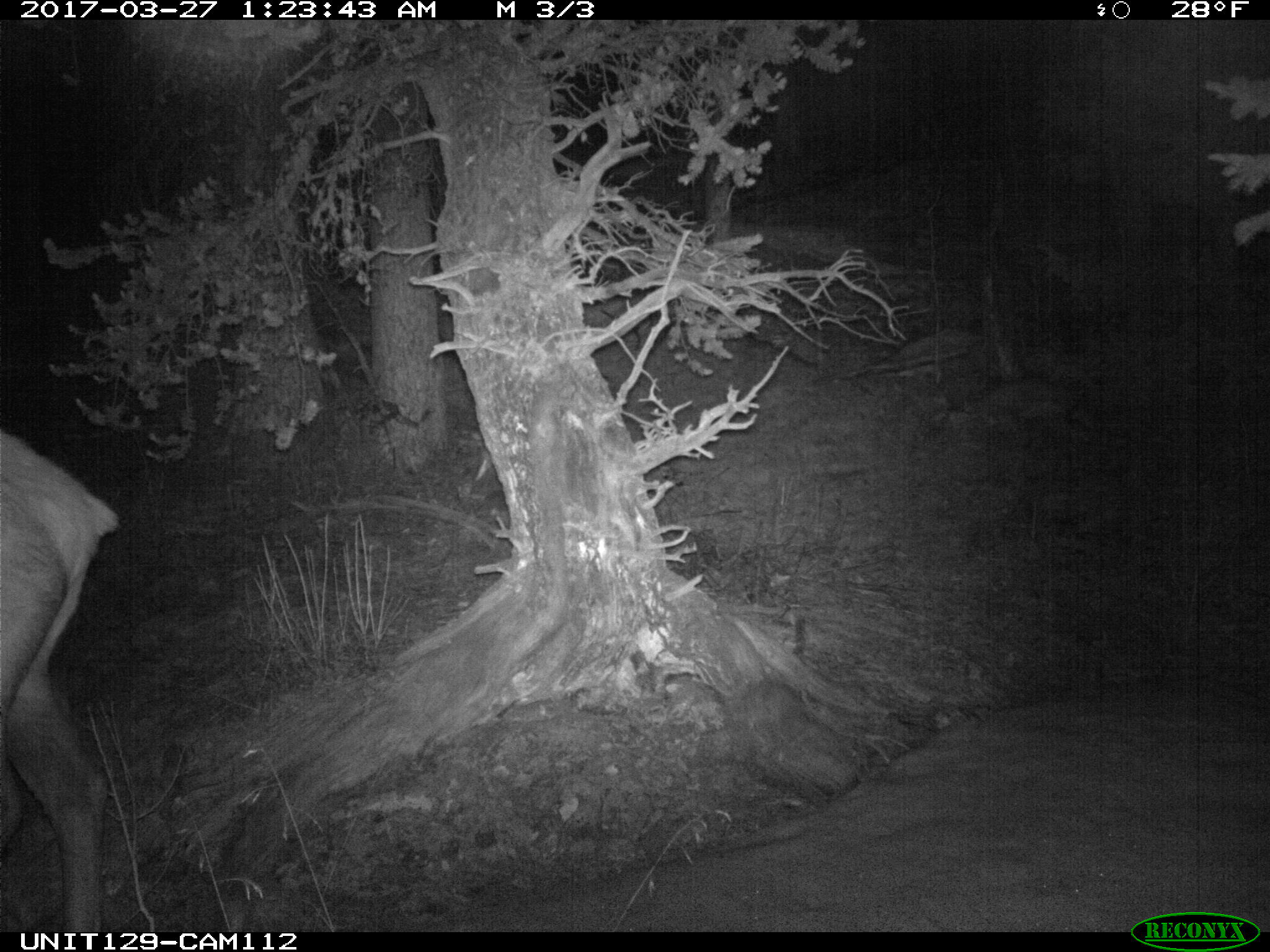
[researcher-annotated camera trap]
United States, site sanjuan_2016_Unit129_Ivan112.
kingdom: Animalia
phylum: Chordata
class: Mammalia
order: Artiodactyla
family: Cervidae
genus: Cervus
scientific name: Cervus elaphus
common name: red deer